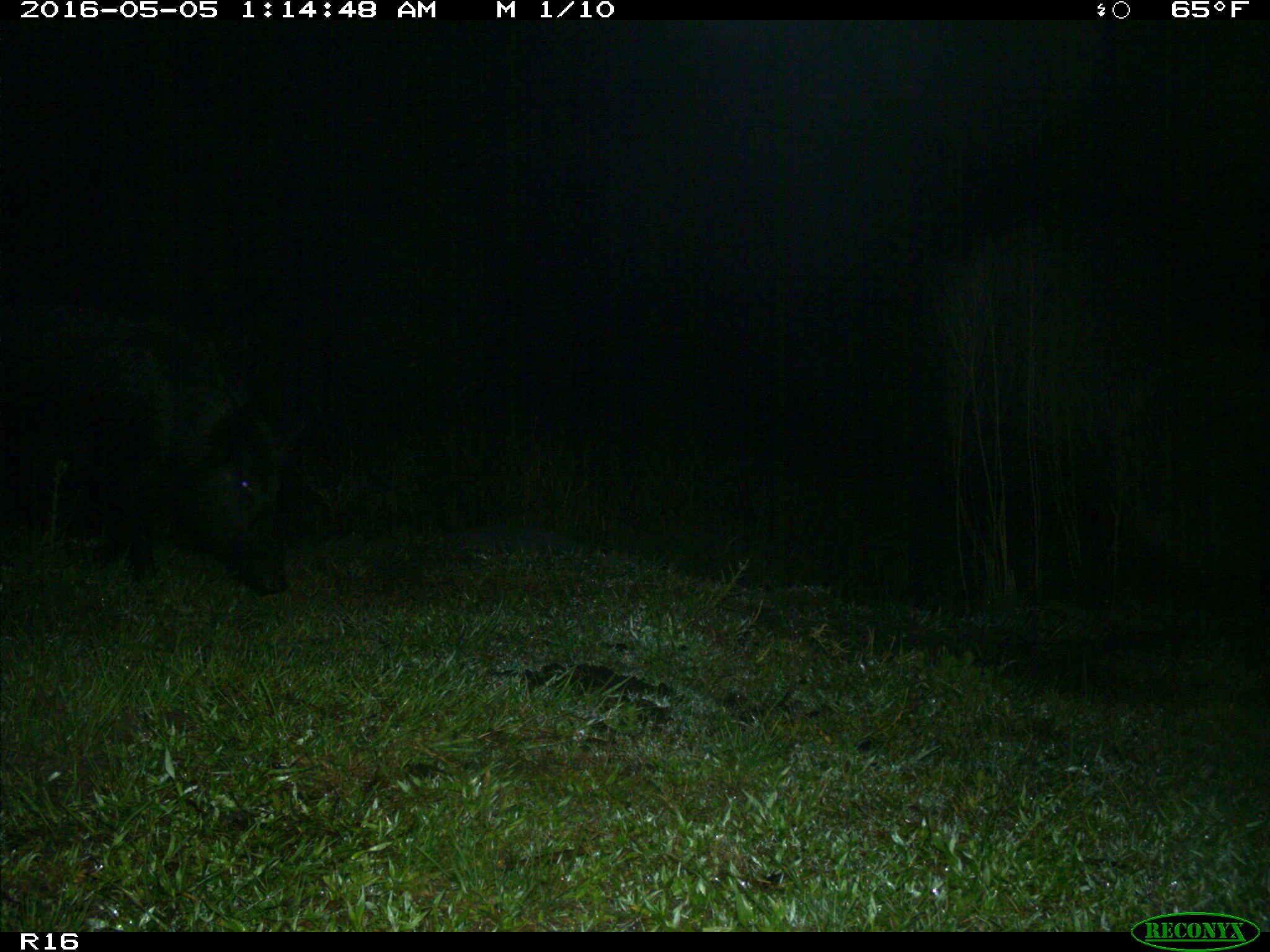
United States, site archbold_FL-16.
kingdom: Animalia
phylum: Chordata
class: Mammalia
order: Artiodactyla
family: Suidae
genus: Sus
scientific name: Sus scrofa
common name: wild boar